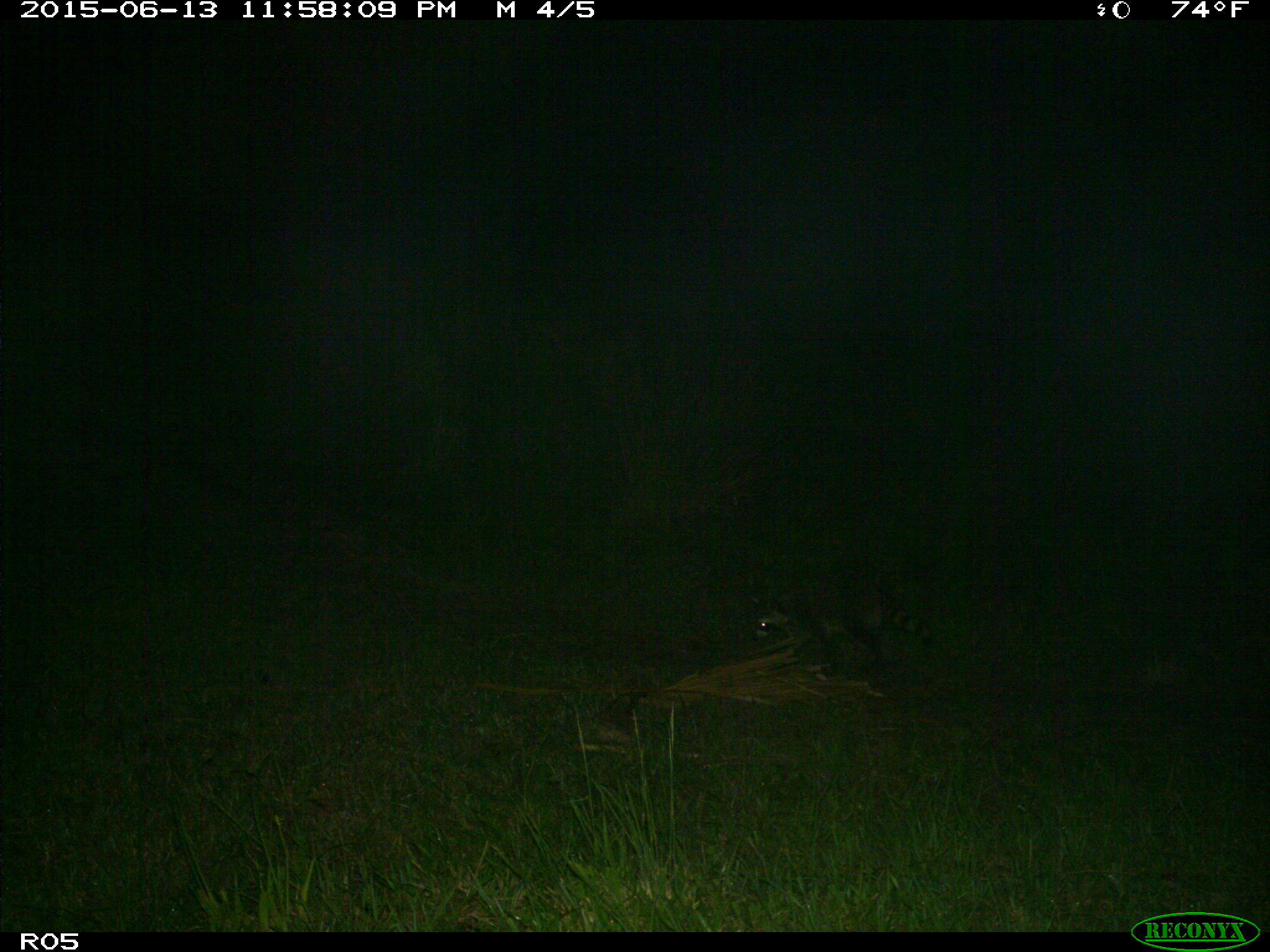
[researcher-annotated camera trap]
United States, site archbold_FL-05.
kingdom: Animalia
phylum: Chordata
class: Mammalia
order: Carnivora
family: Procyonidae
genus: Procyon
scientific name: Procyon lotor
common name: common raccoon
Procyon lotor (common raccoon).